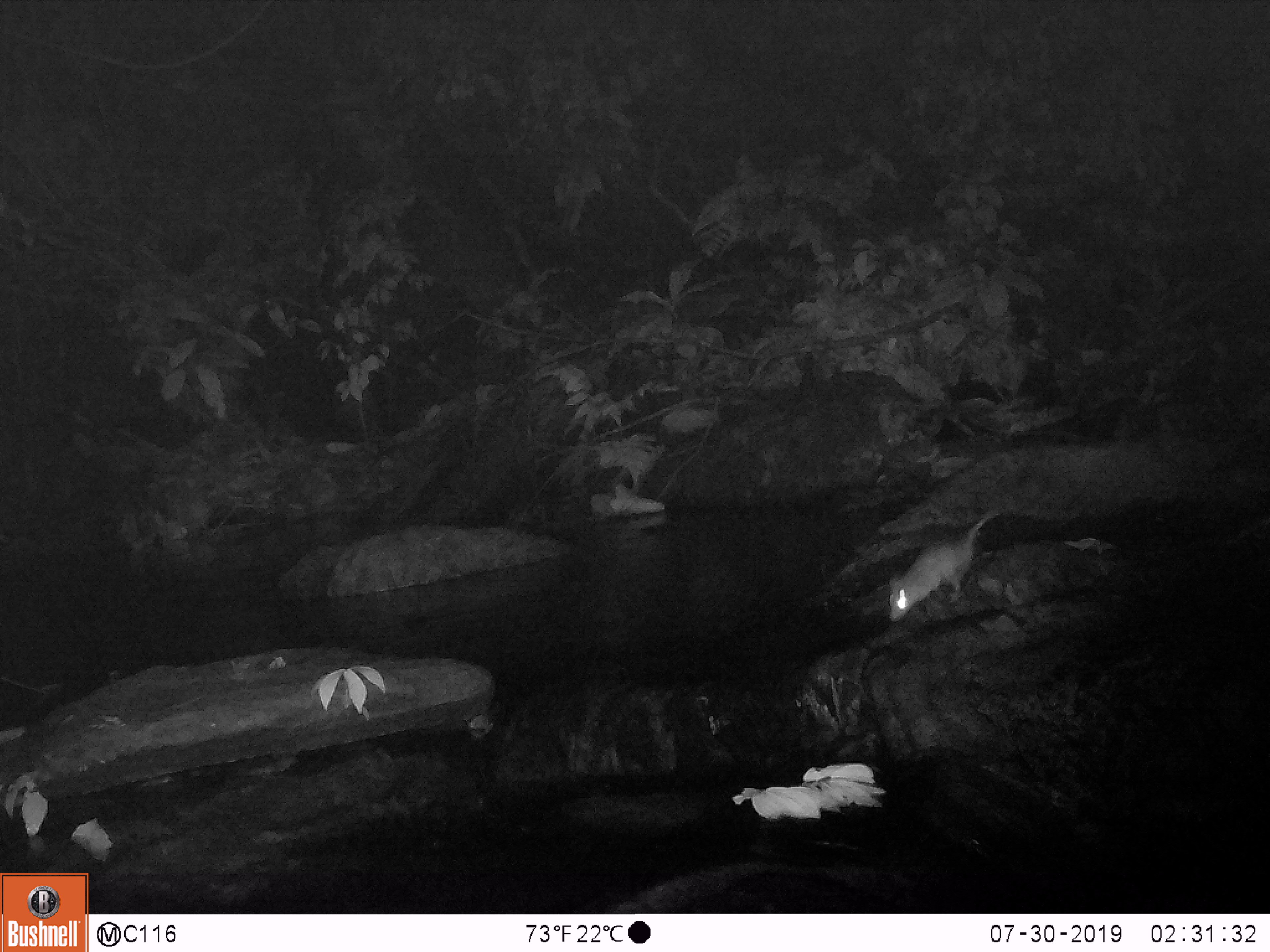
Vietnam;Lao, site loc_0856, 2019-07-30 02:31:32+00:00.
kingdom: Animalia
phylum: Chordata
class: Mammalia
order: Rodentia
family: Muridae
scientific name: Muridae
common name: old-world mice and rats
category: unidentified murid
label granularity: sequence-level